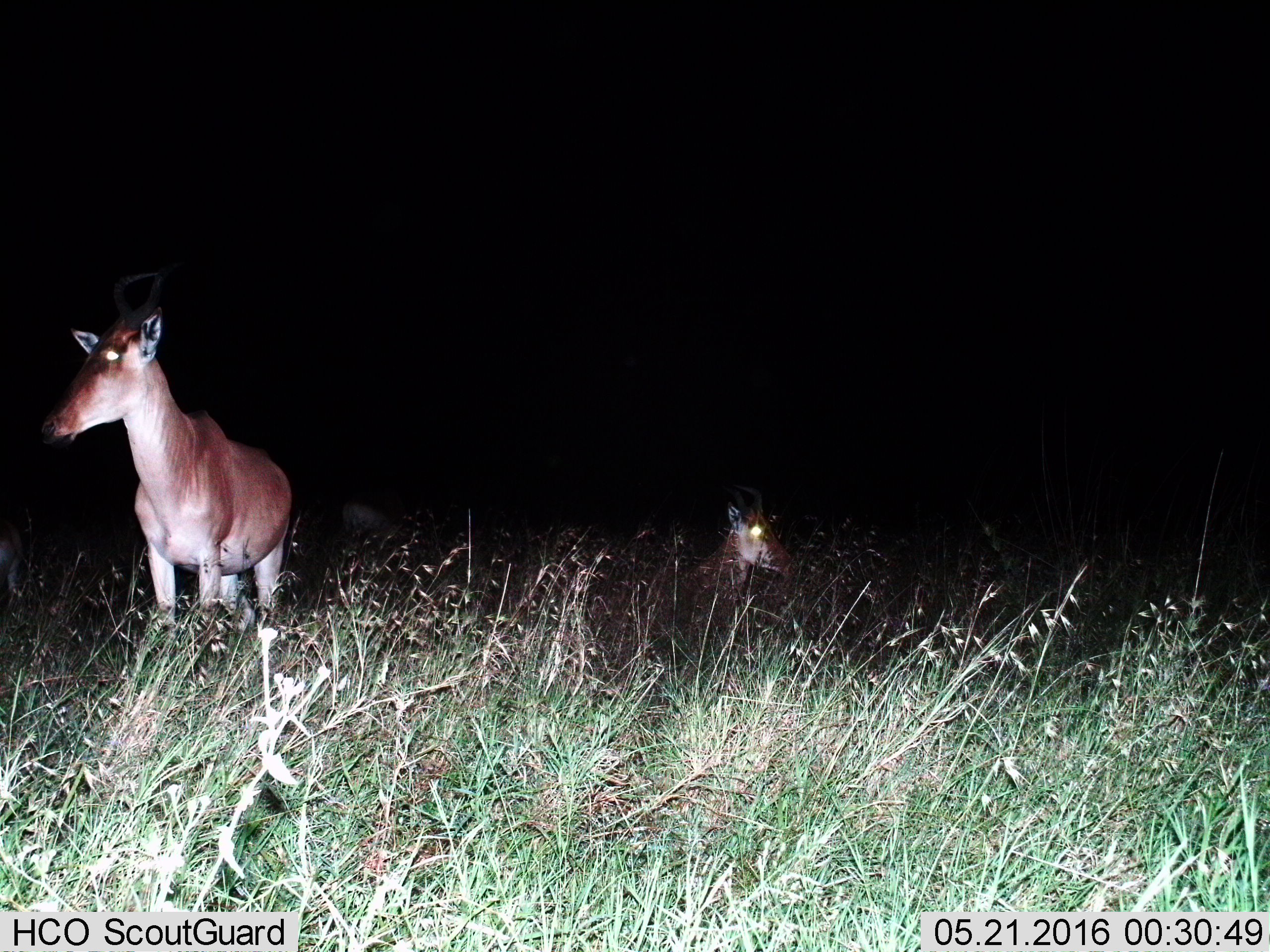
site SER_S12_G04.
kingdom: Animalia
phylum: Chordata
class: Mammalia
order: Artiodactyla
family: Bovidae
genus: Alcelaphus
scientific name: Alcelaphus buselaphus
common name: hartebeest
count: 2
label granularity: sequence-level